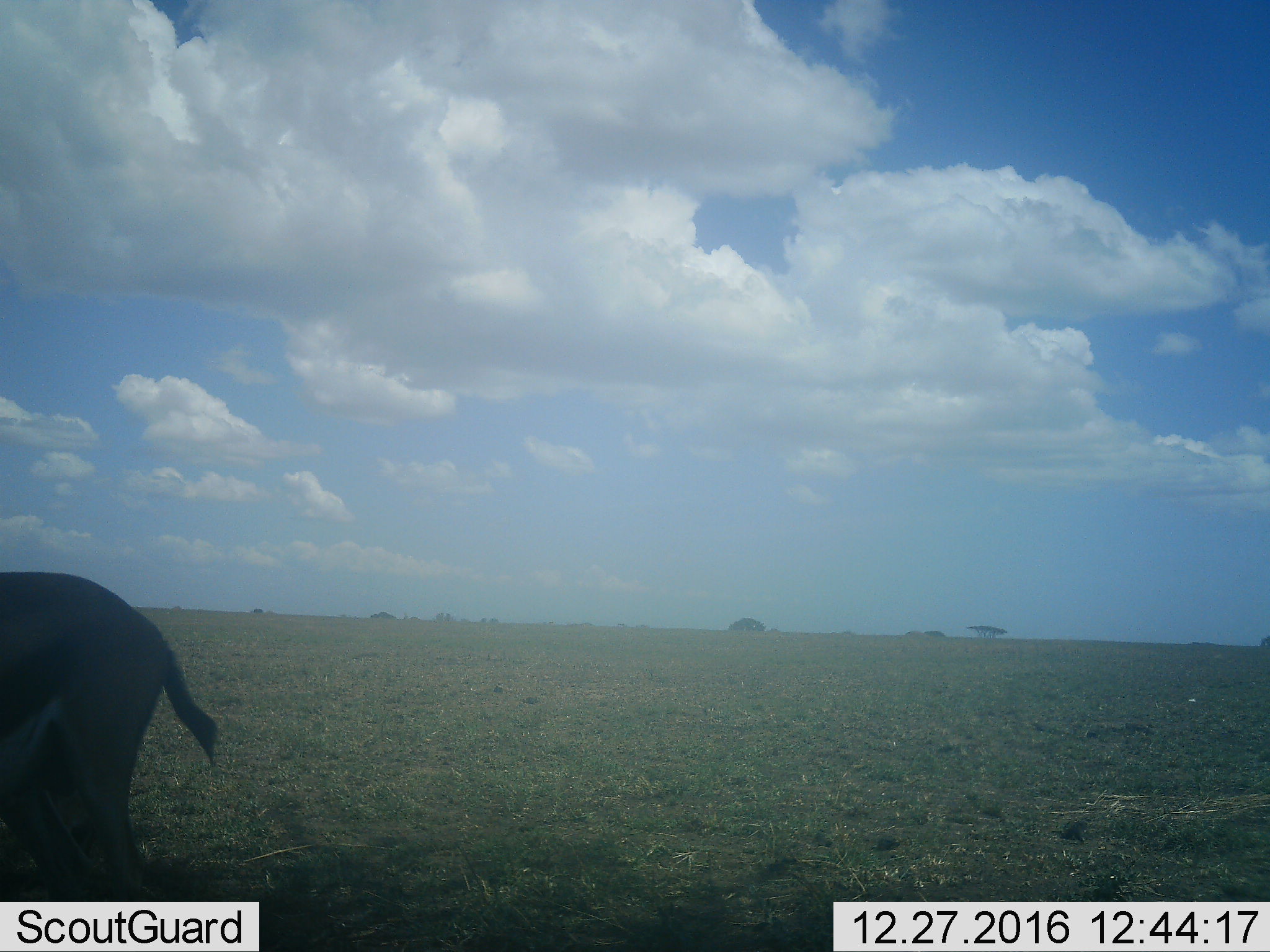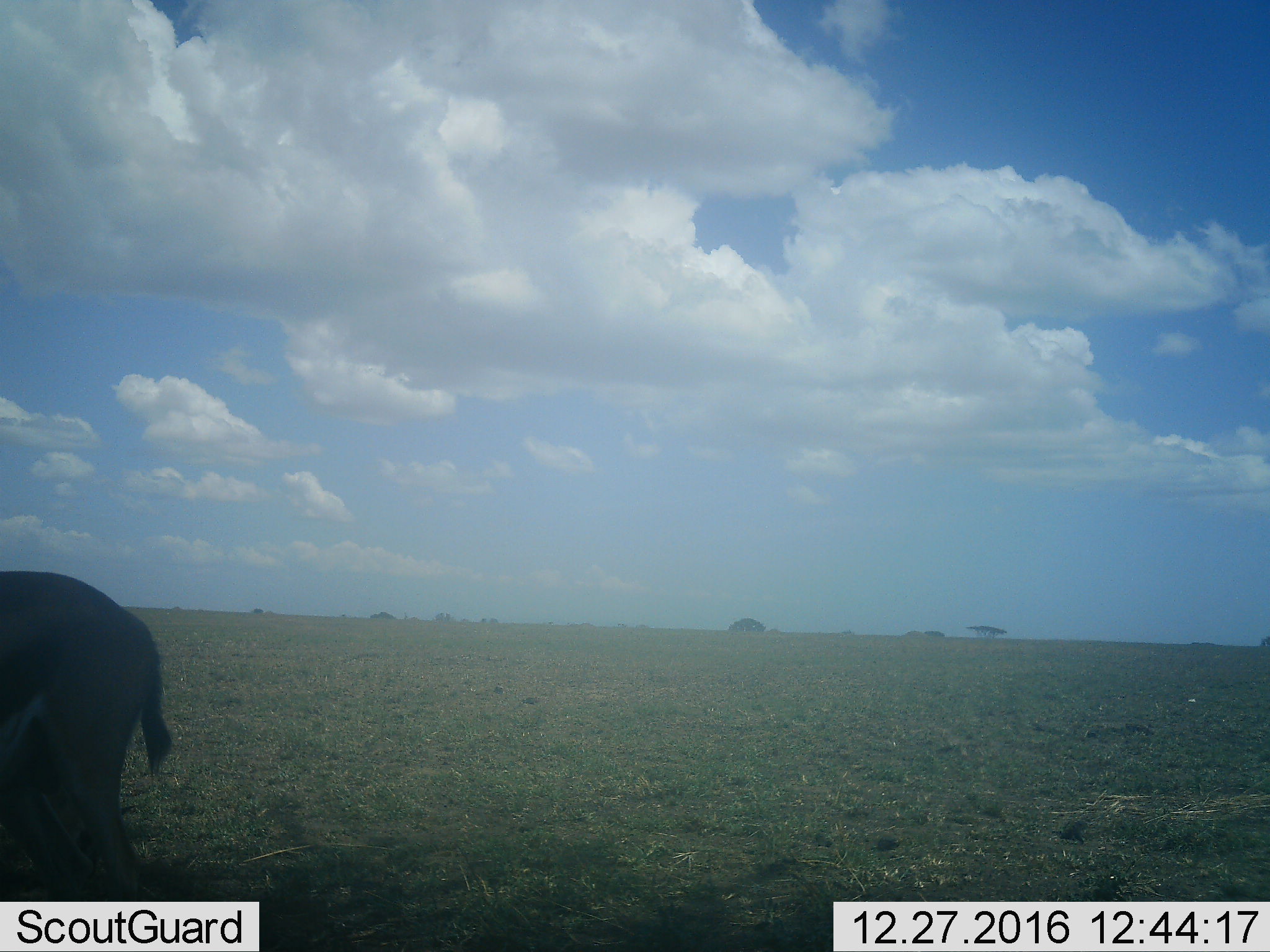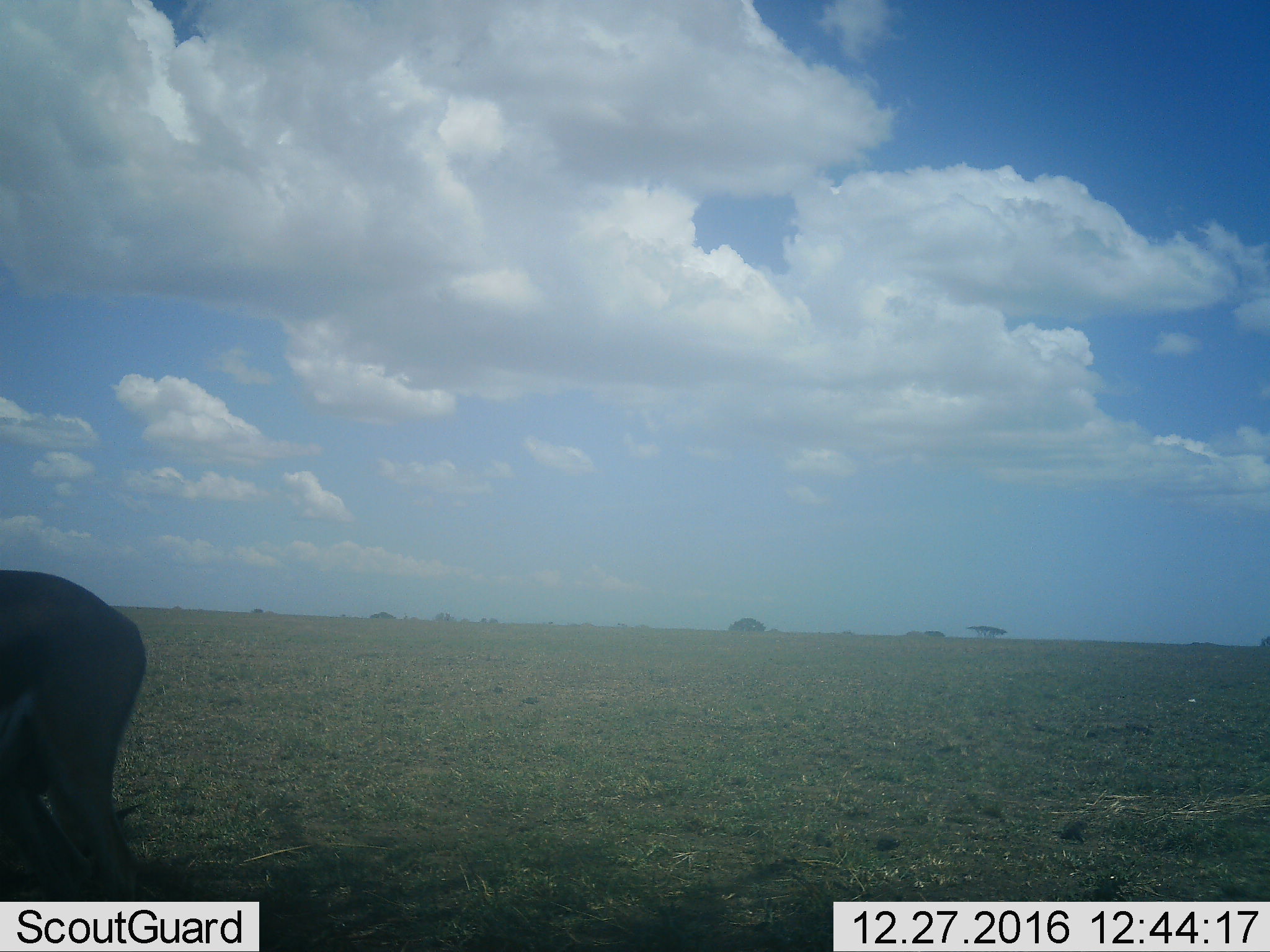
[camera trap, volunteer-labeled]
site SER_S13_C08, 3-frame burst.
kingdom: Animalia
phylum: Chordata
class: Mammalia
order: Artiodactyla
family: Bovidae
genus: Eudorcas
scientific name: Eudorcas thomsonii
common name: thomson's gazelle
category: gazellethomsons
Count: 1.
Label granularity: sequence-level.